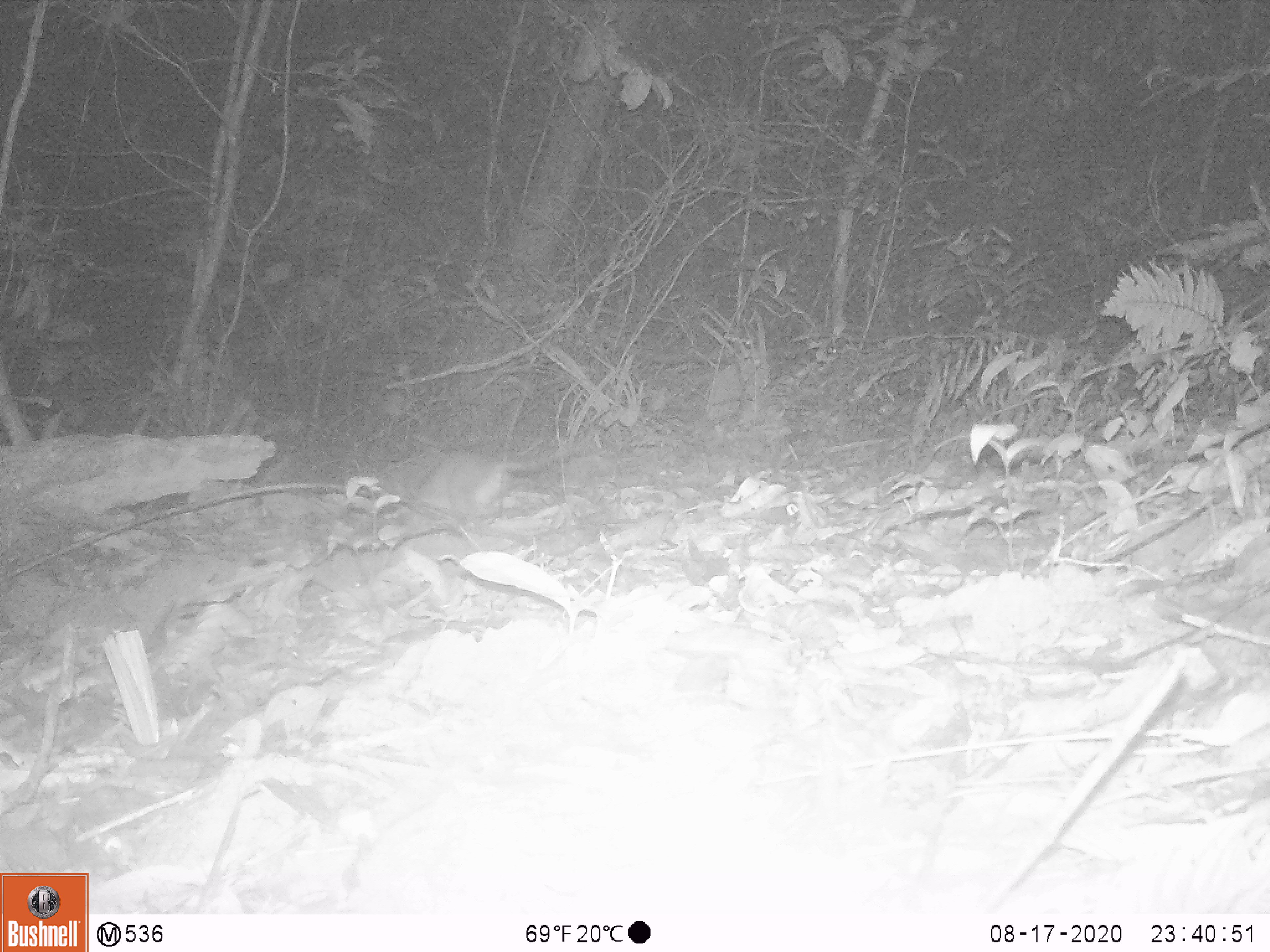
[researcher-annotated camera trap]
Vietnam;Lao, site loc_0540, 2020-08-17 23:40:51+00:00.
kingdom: Animalia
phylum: Chordata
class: Mammalia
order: Rodentia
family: Muridae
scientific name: Muridae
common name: old-world mice and rats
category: unidentified murid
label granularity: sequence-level